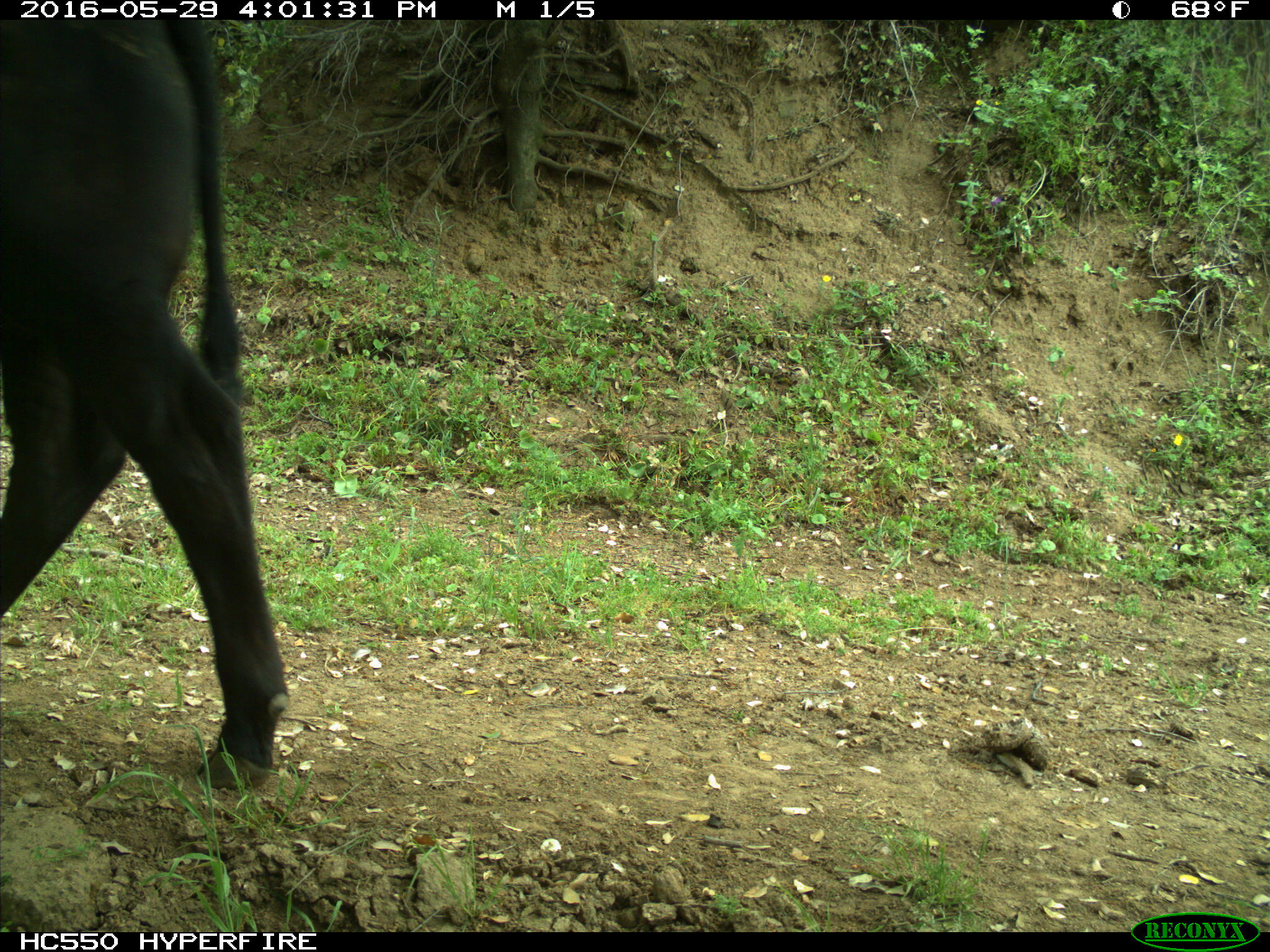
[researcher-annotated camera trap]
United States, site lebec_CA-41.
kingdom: Animalia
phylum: Chordata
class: Mammalia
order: Artiodactyla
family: Bovidae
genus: Bos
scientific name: Bos taurus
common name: domestic cow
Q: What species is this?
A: Bos taurus (domestic cow).